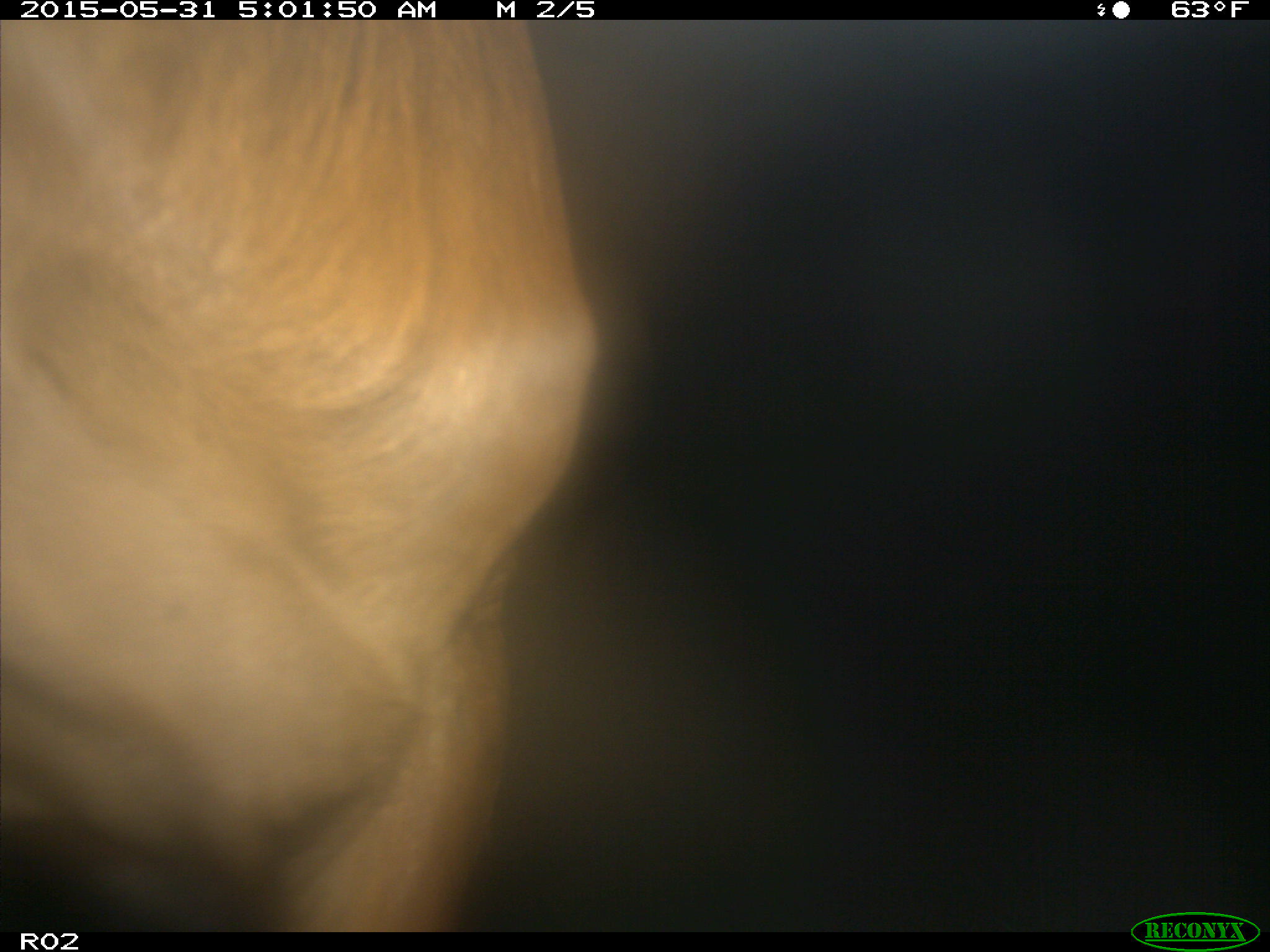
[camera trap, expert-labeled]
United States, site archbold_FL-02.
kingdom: Animalia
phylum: Chordata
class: Mammalia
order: Artiodactyla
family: Bovidae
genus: Bos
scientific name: Bos taurus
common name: domestic cow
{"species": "Bos taurus (domestic cow)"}